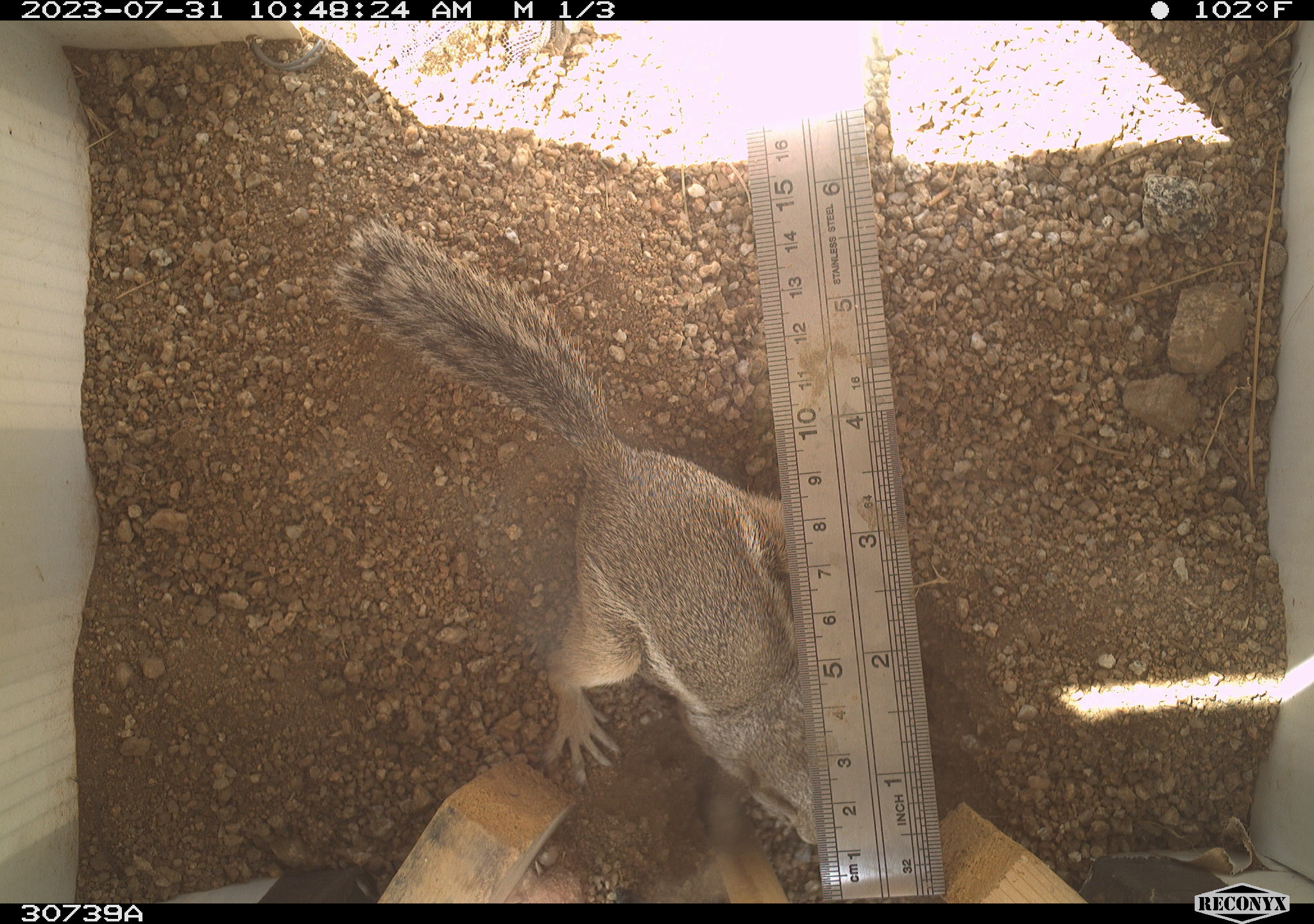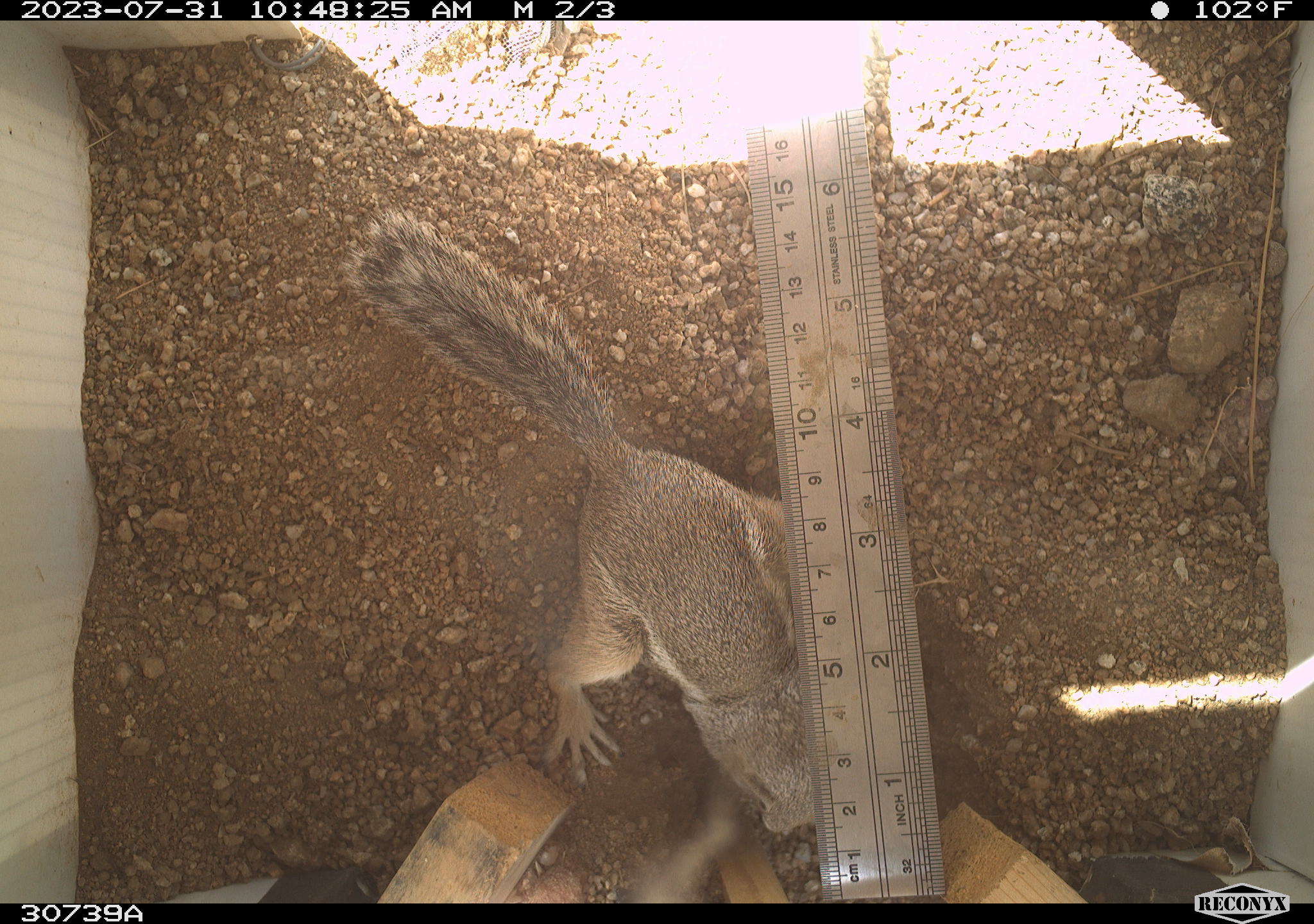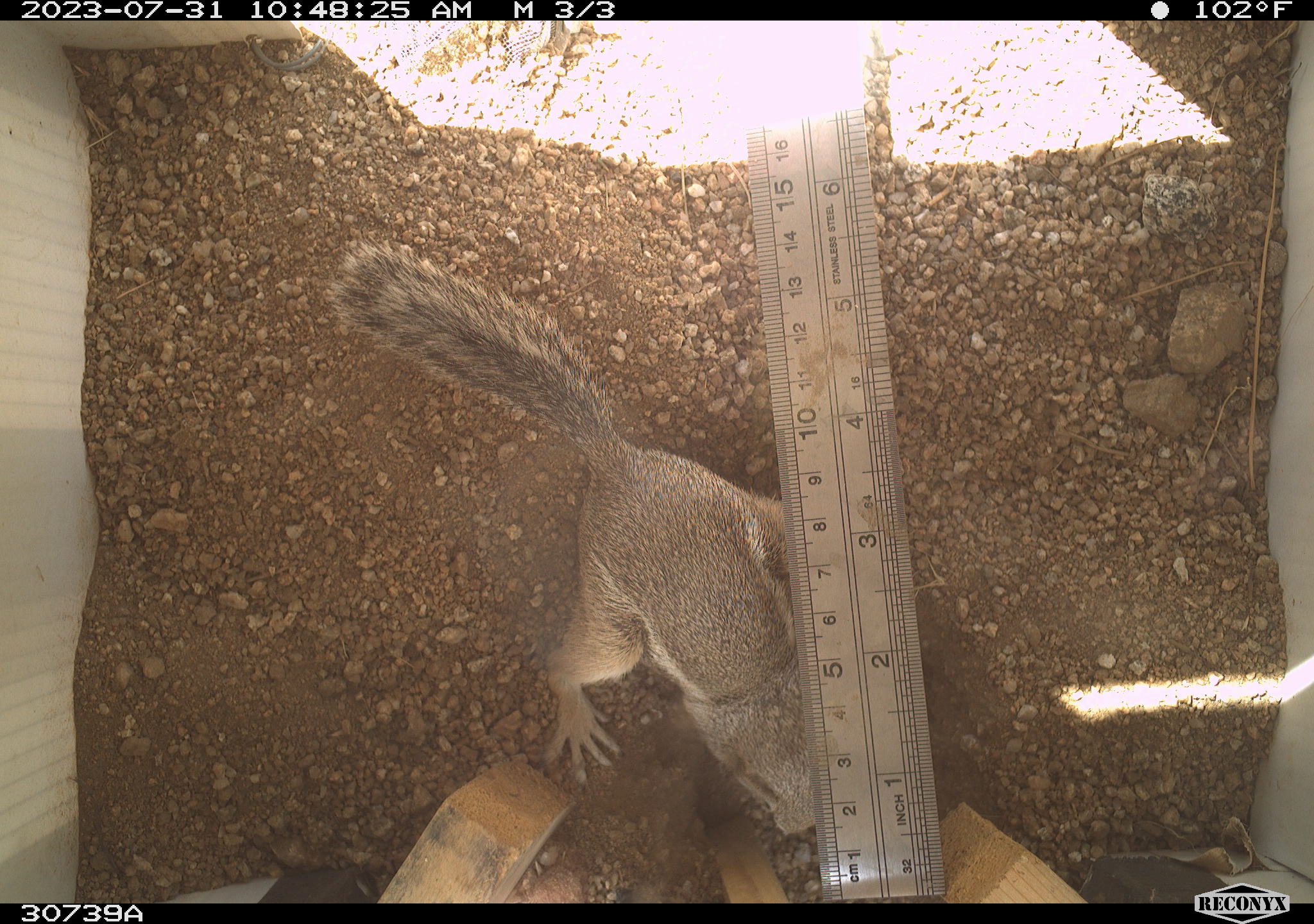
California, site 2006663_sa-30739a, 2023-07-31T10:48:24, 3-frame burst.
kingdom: Animalia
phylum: Chordata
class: Mammalia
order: Rodentia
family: Sciuridae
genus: Ammospermophilus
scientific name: Ammospermophilus leucurus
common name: white-tailed antelope squirrel